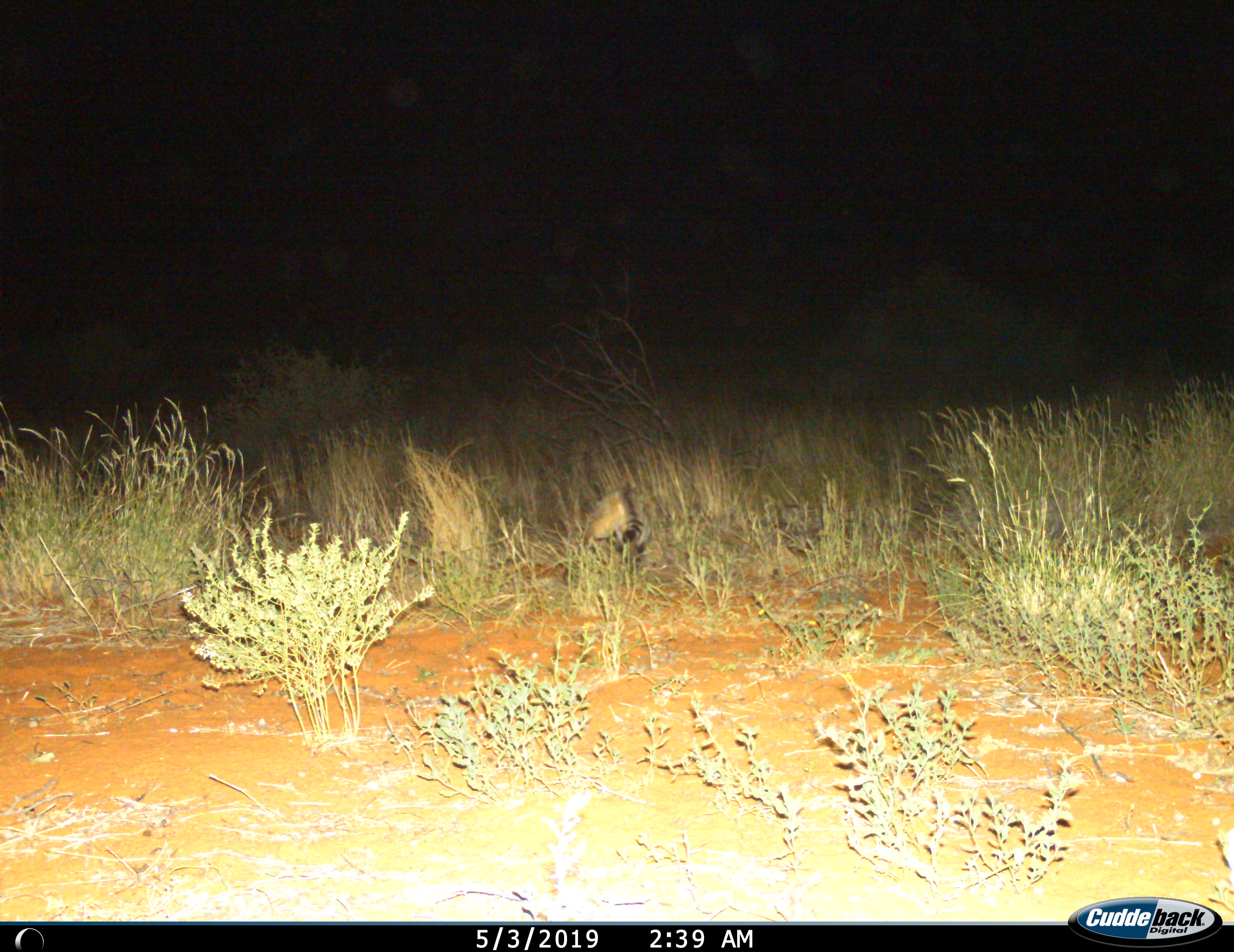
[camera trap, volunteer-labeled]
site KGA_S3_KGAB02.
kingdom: Animalia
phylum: Chordata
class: Mammalia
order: Carnivora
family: Felidae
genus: Felis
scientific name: Felis lybica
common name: african wild cat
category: africanwildcat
Africanwildcat (african wild cat) (Felis lybica), count 1. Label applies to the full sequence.